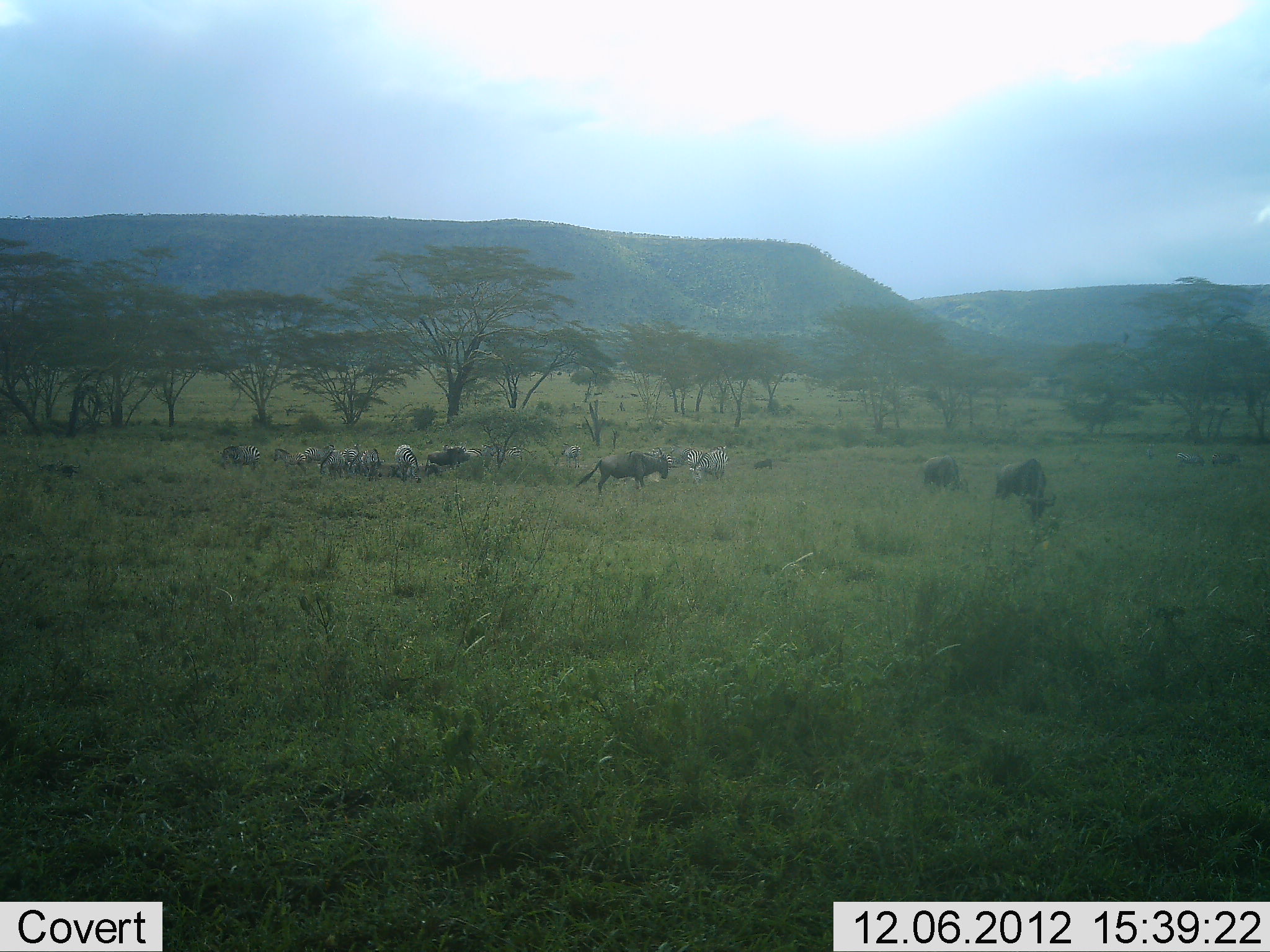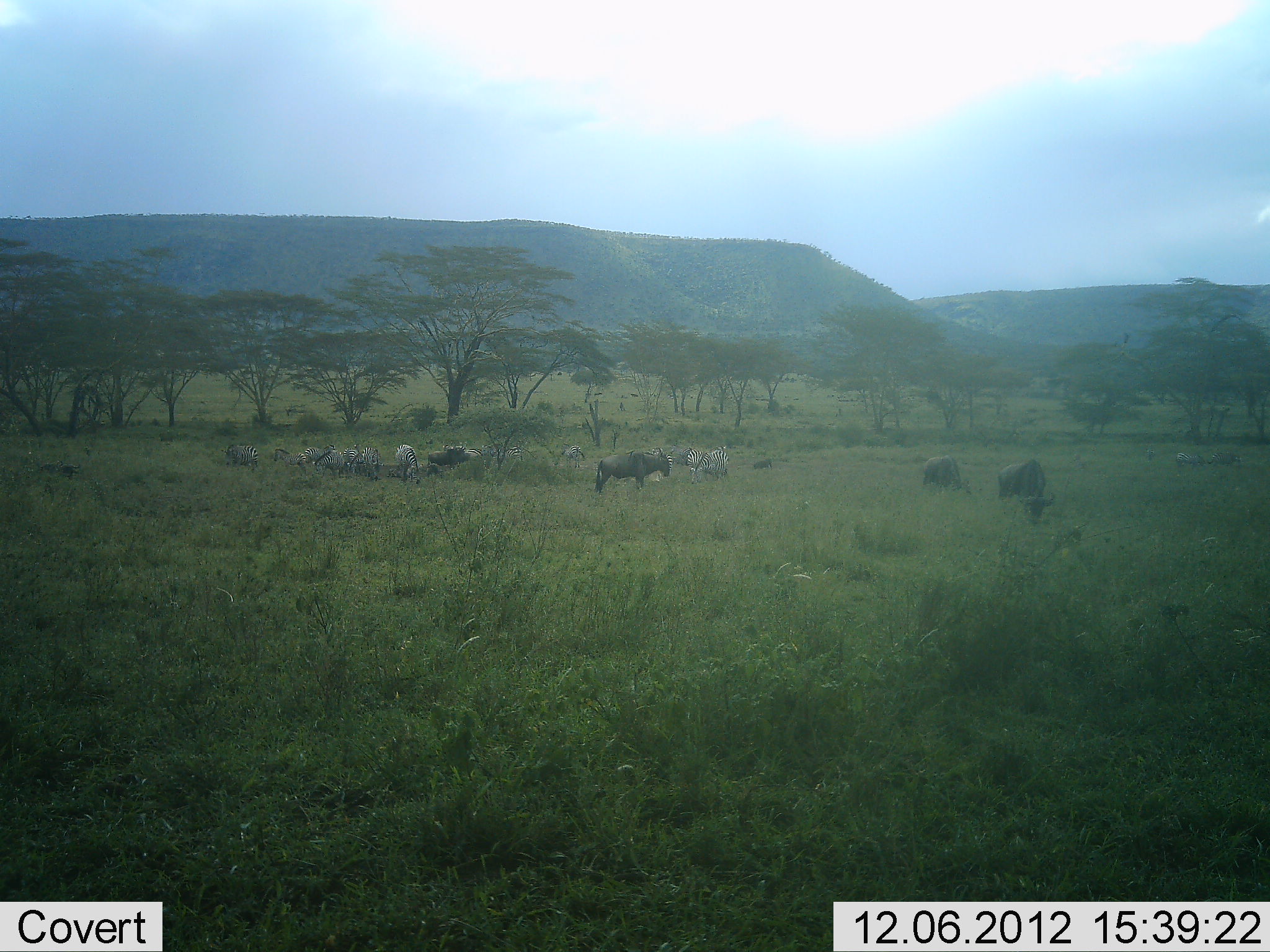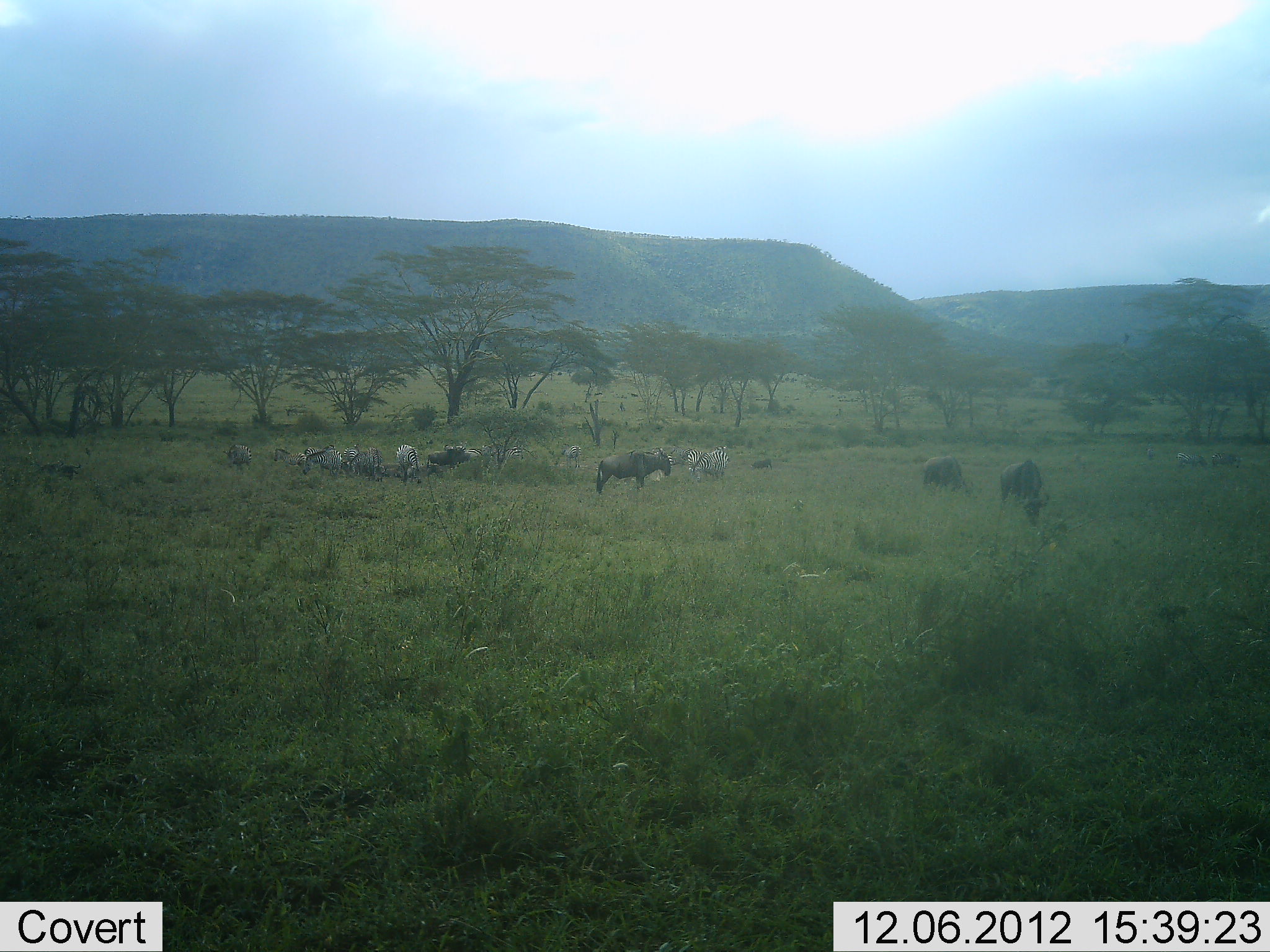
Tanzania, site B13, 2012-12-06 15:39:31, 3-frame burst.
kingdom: Animalia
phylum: Chordata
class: Mammalia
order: Artiodactyla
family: Bovidae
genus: Connochaetes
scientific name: Connochaetes taurinus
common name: blue wildebeest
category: wildebeest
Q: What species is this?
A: Wildebeest (blue wildebeest) (Connochaetes taurinus).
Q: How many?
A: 6.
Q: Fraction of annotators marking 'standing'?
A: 78%.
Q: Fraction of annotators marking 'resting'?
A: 0%.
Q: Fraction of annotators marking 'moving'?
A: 11%.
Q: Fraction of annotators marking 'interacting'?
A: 0%.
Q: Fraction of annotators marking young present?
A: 0%.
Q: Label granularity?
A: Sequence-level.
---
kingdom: Animalia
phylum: Chordata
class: Mammalia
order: Perissodactyla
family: Equidae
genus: Equus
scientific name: Equus quagga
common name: plains zebra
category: zebra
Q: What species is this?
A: Zebra (plains zebra) (Equus quagga).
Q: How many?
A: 8.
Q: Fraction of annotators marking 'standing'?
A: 60%.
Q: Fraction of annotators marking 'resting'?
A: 0%.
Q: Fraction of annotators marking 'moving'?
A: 0%.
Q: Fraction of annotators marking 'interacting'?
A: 0%.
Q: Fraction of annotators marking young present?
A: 0%.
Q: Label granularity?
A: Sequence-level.